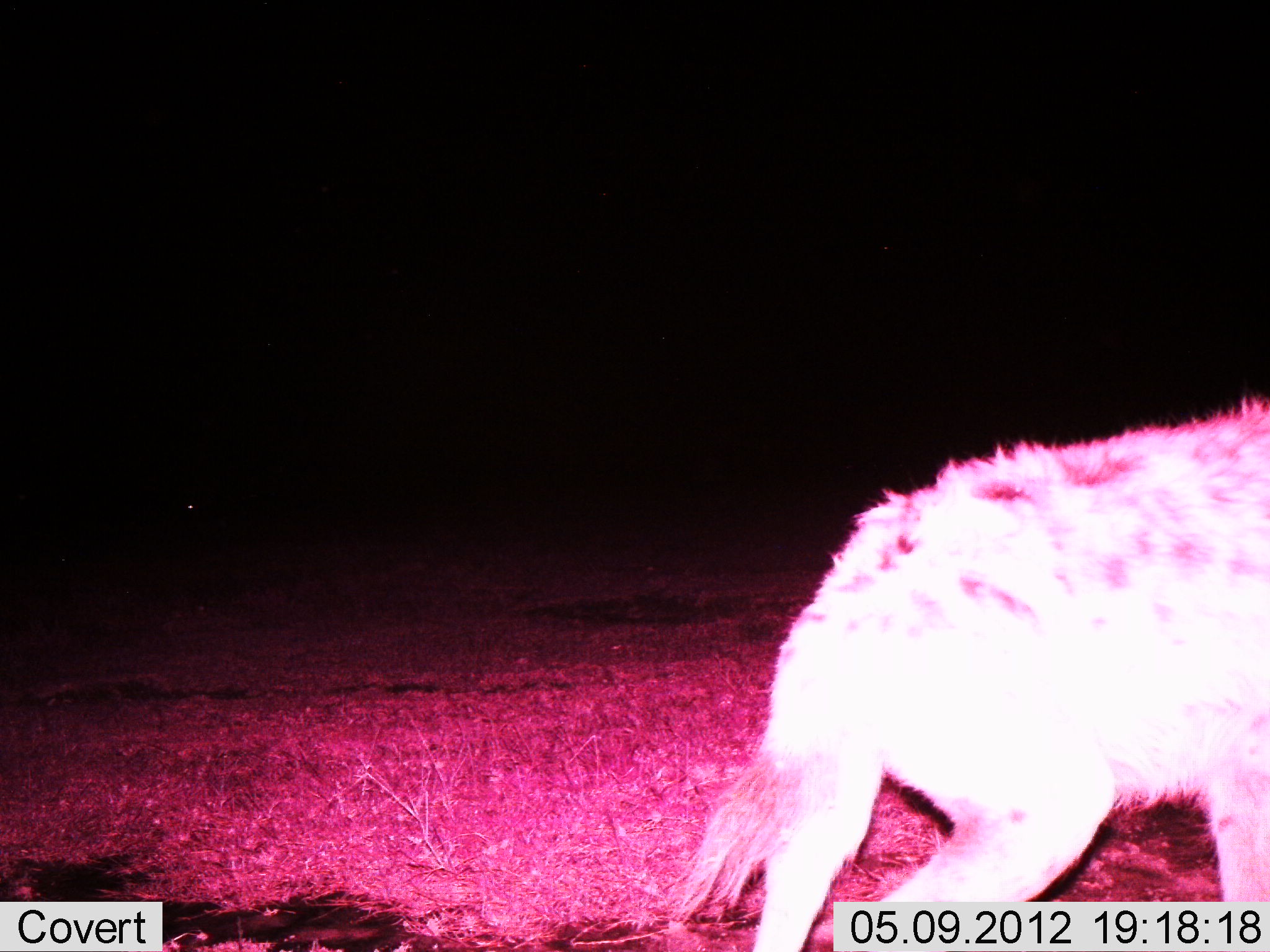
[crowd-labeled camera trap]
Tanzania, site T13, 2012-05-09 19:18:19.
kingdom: Animalia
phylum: Chordata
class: Mammalia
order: Carnivora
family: Hyaenidae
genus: Crocuta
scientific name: Crocuta crocuta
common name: spotted hyena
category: hyenaspotted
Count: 1.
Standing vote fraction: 20%.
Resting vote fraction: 0%.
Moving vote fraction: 80%.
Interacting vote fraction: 0%.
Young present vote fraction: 0%.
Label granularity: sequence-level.